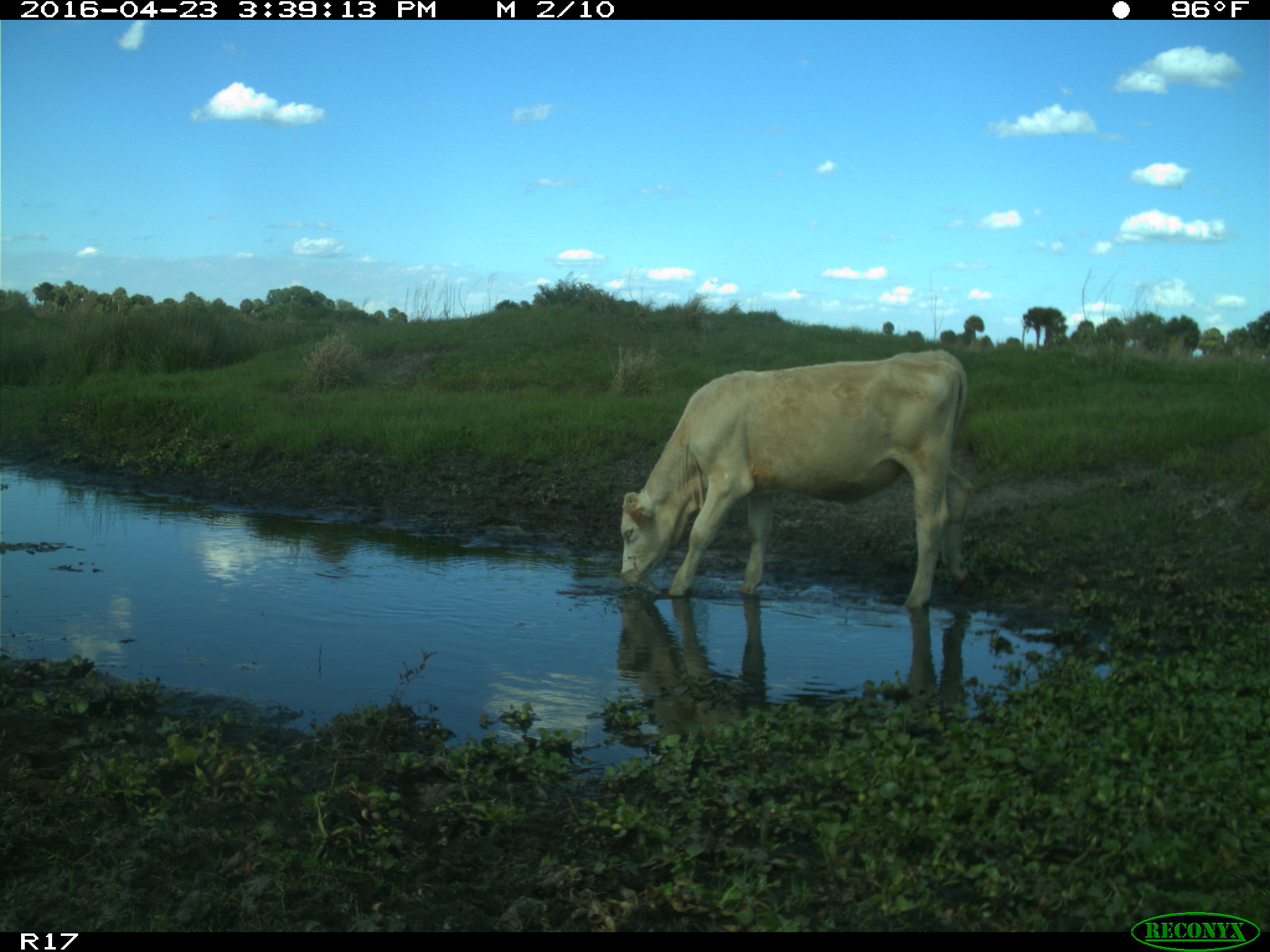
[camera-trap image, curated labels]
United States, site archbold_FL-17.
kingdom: Animalia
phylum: Chordata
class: Mammalia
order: Artiodactyla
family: Bovidae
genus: Bos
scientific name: Bos taurus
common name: domestic cow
Bos taurus (domestic cow).